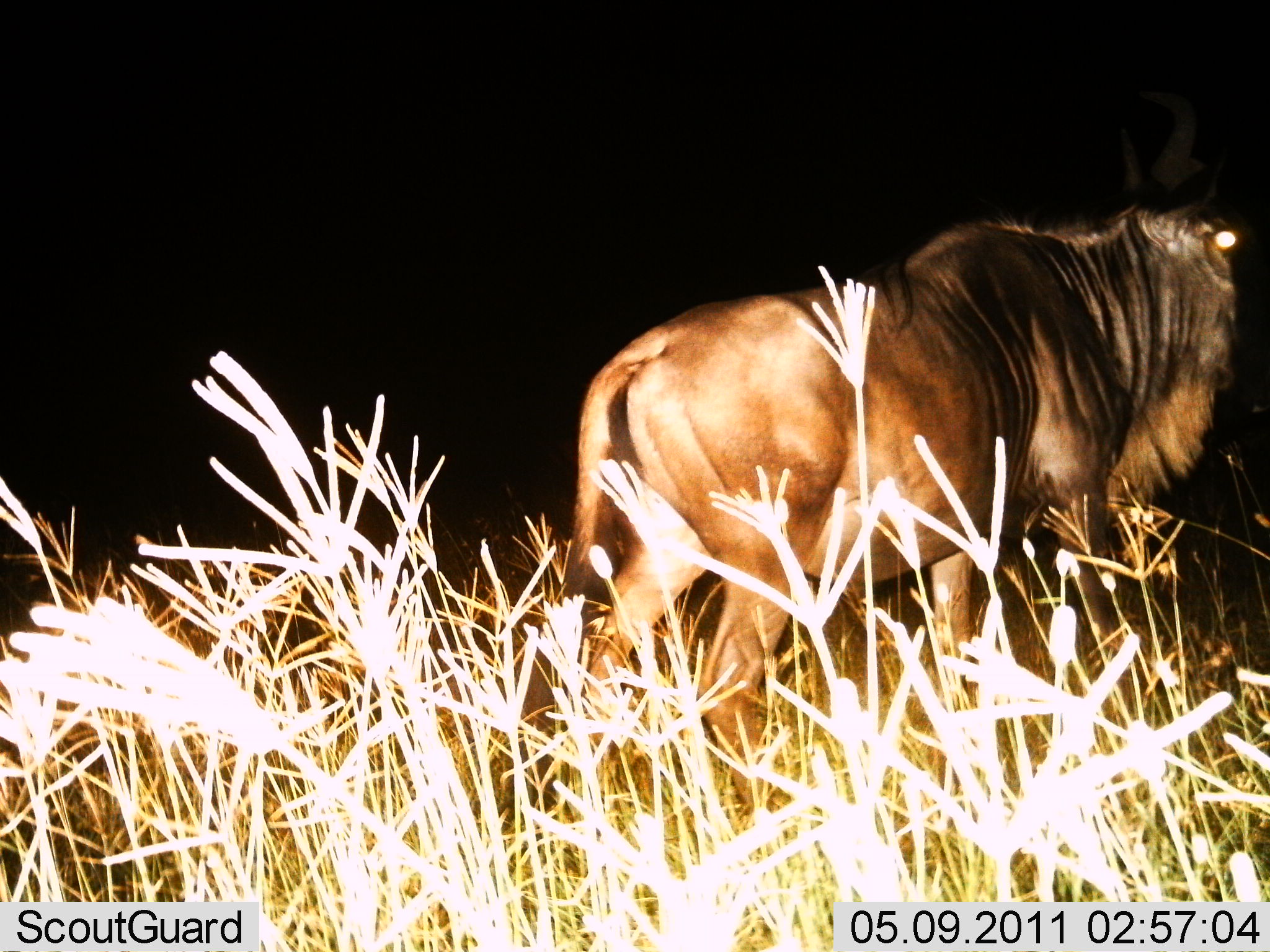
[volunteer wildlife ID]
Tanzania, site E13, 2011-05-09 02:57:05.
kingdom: Animalia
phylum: Chordata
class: Mammalia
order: Artiodactyla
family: Bovidae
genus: Connochaetes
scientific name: Connochaetes taurinus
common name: blue wildebeest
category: wildebeest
Wildebeest (blue wildebeest) (Connochaetes taurinus), count 1. Behavior (volunteer vote fractions): standing 70%, resting 0%, moving 30%, interacting 0%. Young present (vote fraction): 0%. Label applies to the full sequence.